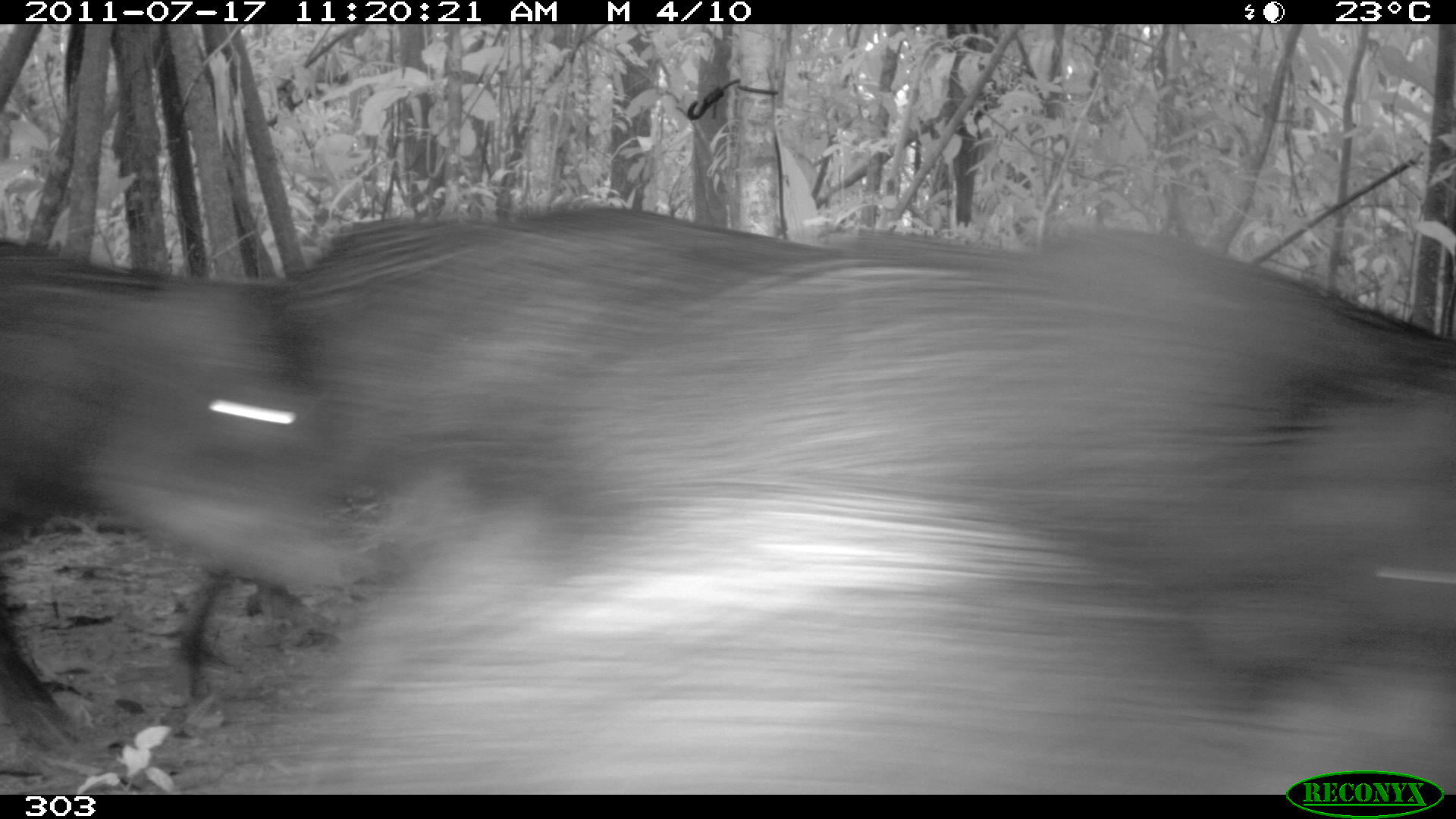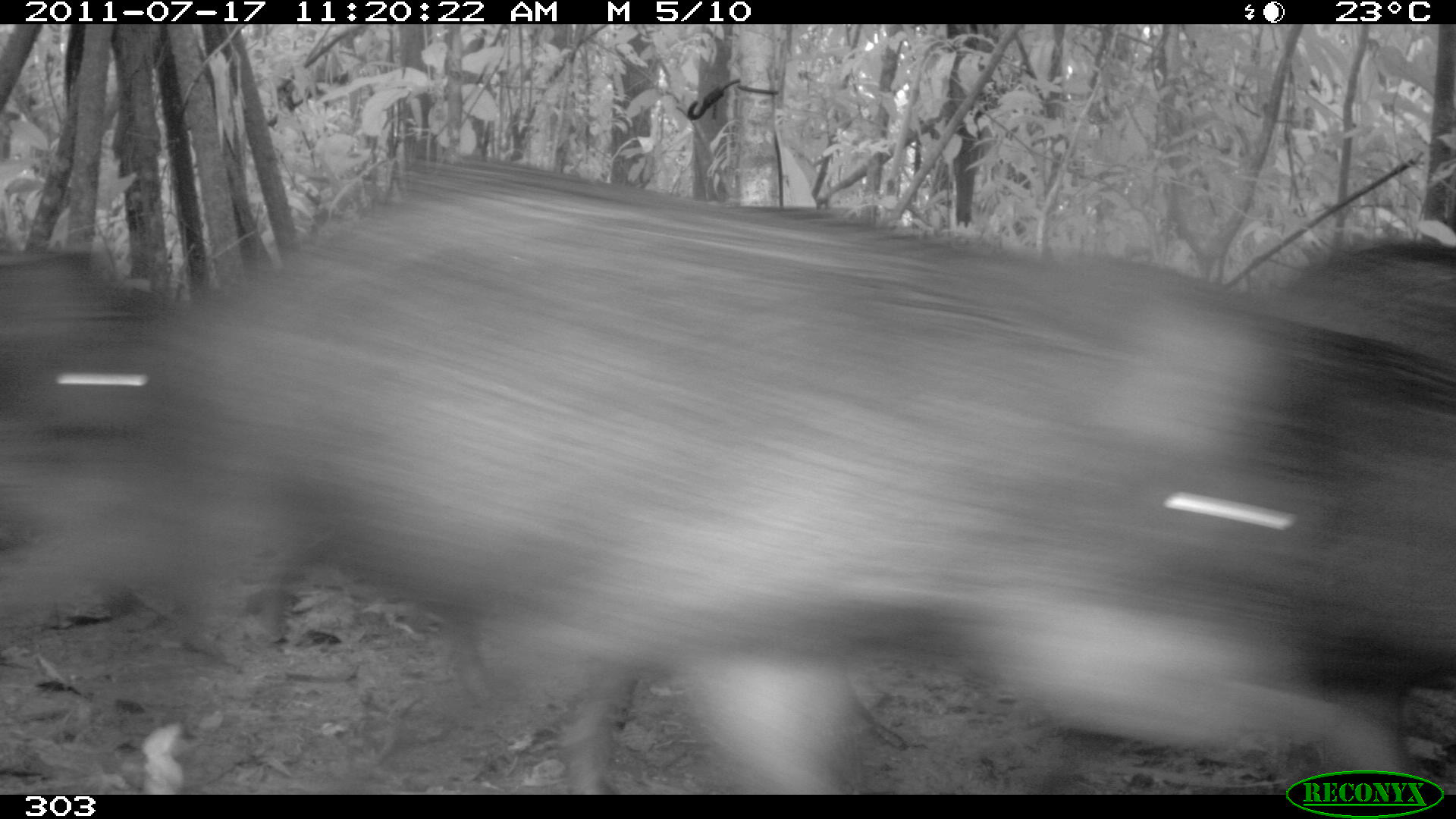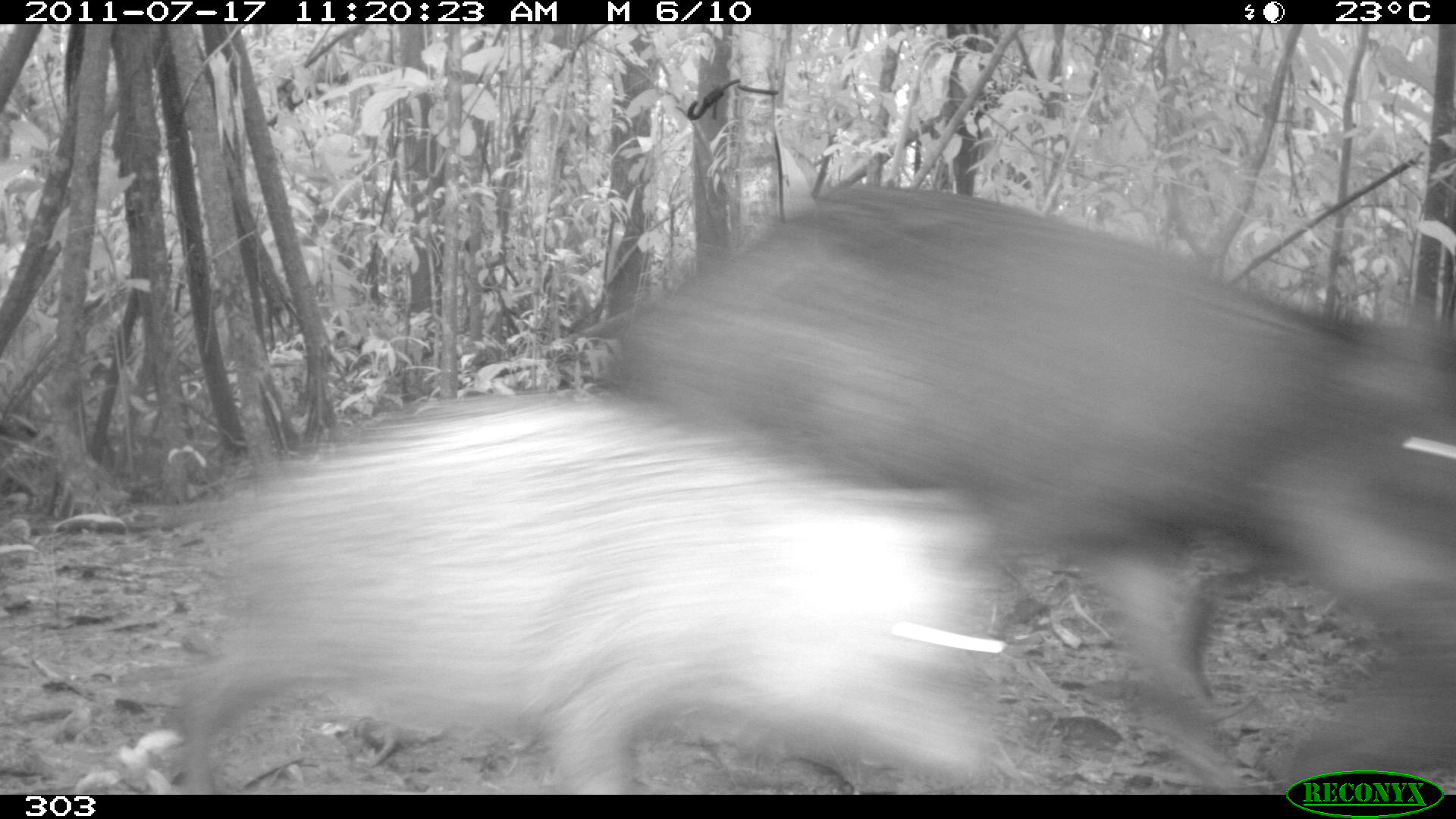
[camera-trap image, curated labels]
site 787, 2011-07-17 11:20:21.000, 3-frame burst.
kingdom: Animalia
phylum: Chordata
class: Mammalia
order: Artiodactyla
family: Tayassuidae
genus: Tayassu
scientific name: Tayassu pecari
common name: white-lipped peccary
Tayassu pecari (white-lipped peccary).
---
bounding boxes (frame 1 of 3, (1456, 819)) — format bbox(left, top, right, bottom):
tayassu pecari: bbox(281, 224, 1455, 768); bbox(173, 203, 829, 671); bbox(0, 233, 366, 749)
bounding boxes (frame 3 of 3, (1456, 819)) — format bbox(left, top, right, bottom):
tayassu pecari: bbox(599, 177, 1455, 789); bbox(152, 386, 1006, 792); bbox(1277, 661, 1455, 790)